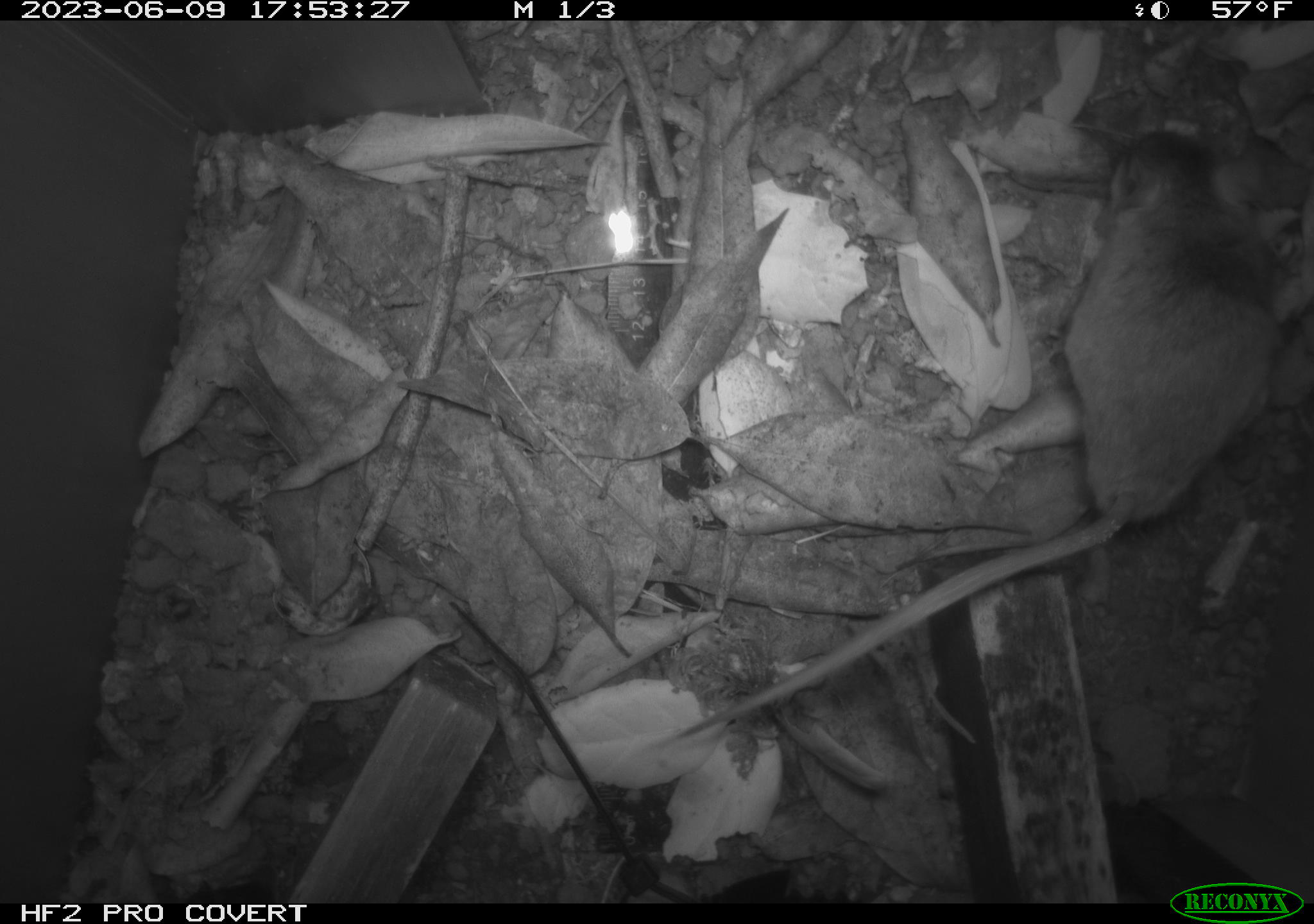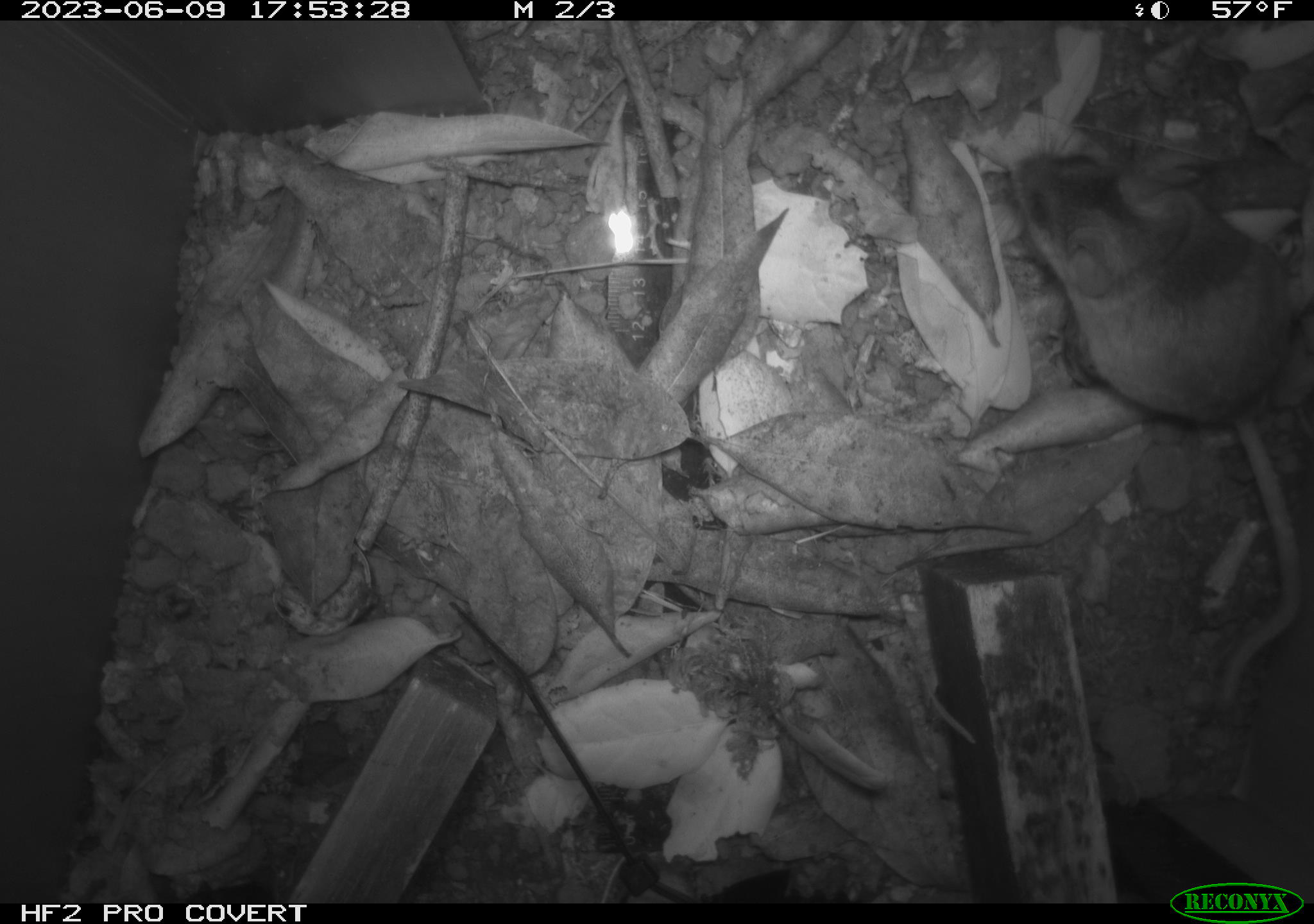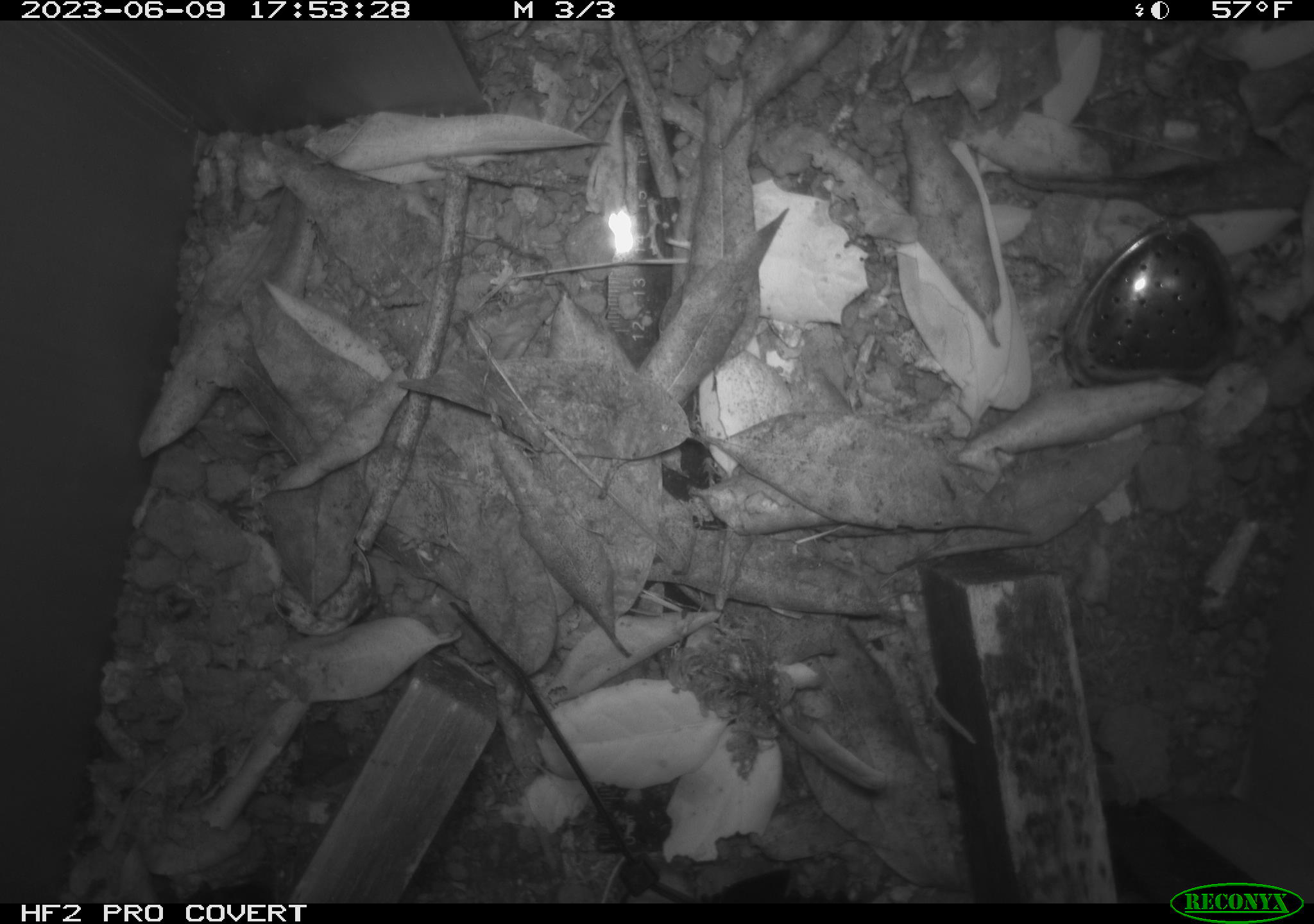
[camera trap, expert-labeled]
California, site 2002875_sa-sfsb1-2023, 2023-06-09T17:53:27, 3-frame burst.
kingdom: Animalia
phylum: Chordata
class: Mammalia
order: Rodentia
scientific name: Rodentia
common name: mouse species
Mouse species (Rodentia).